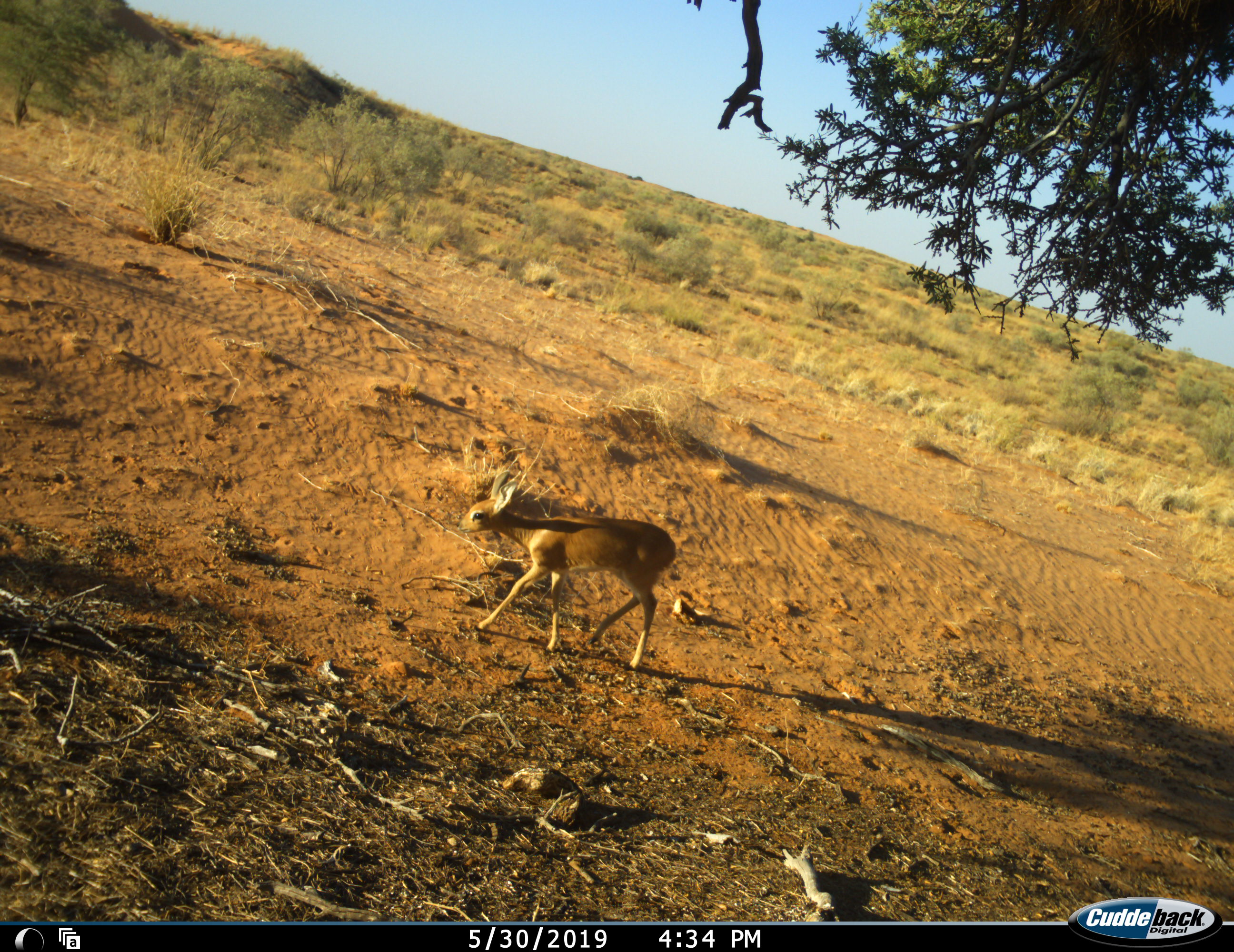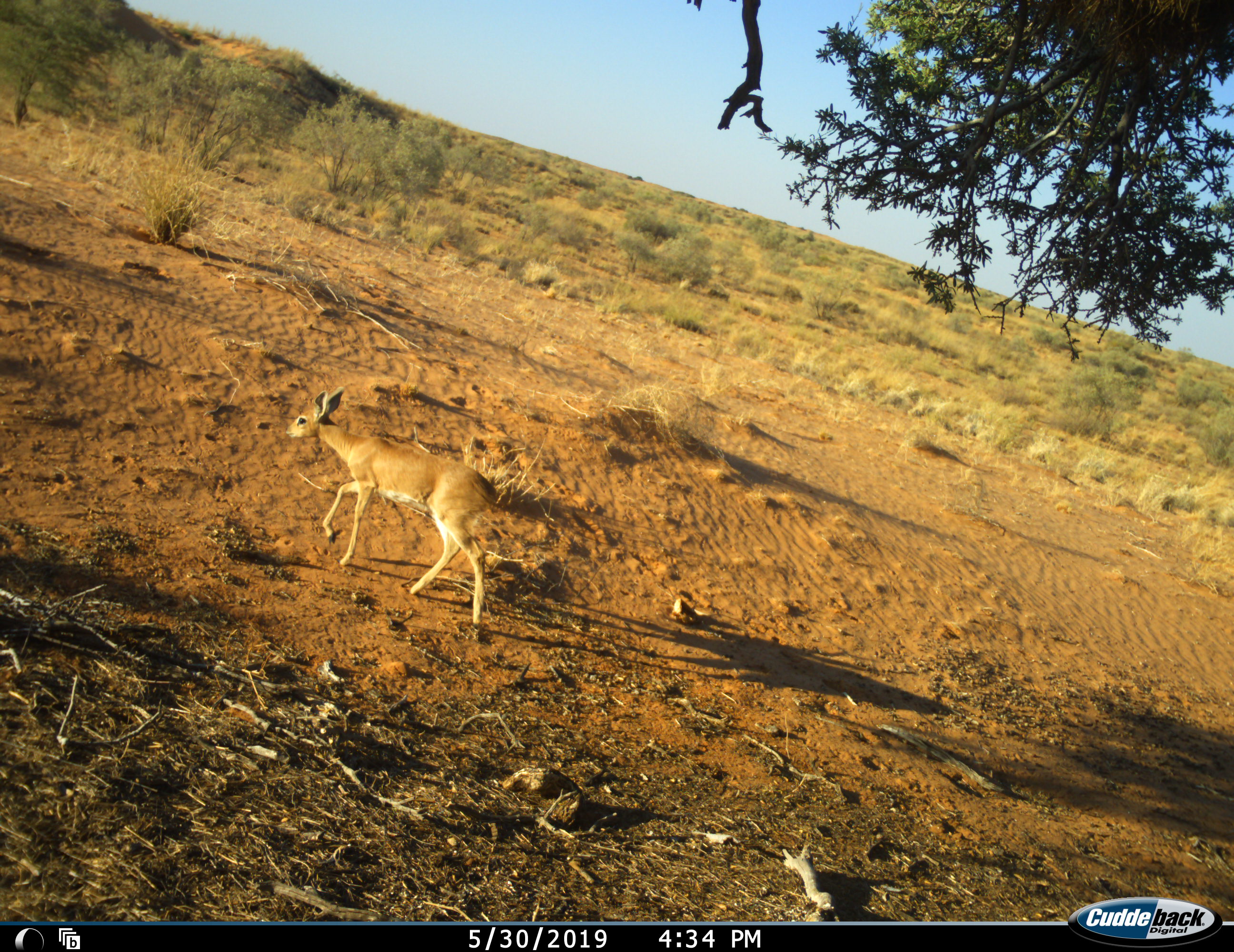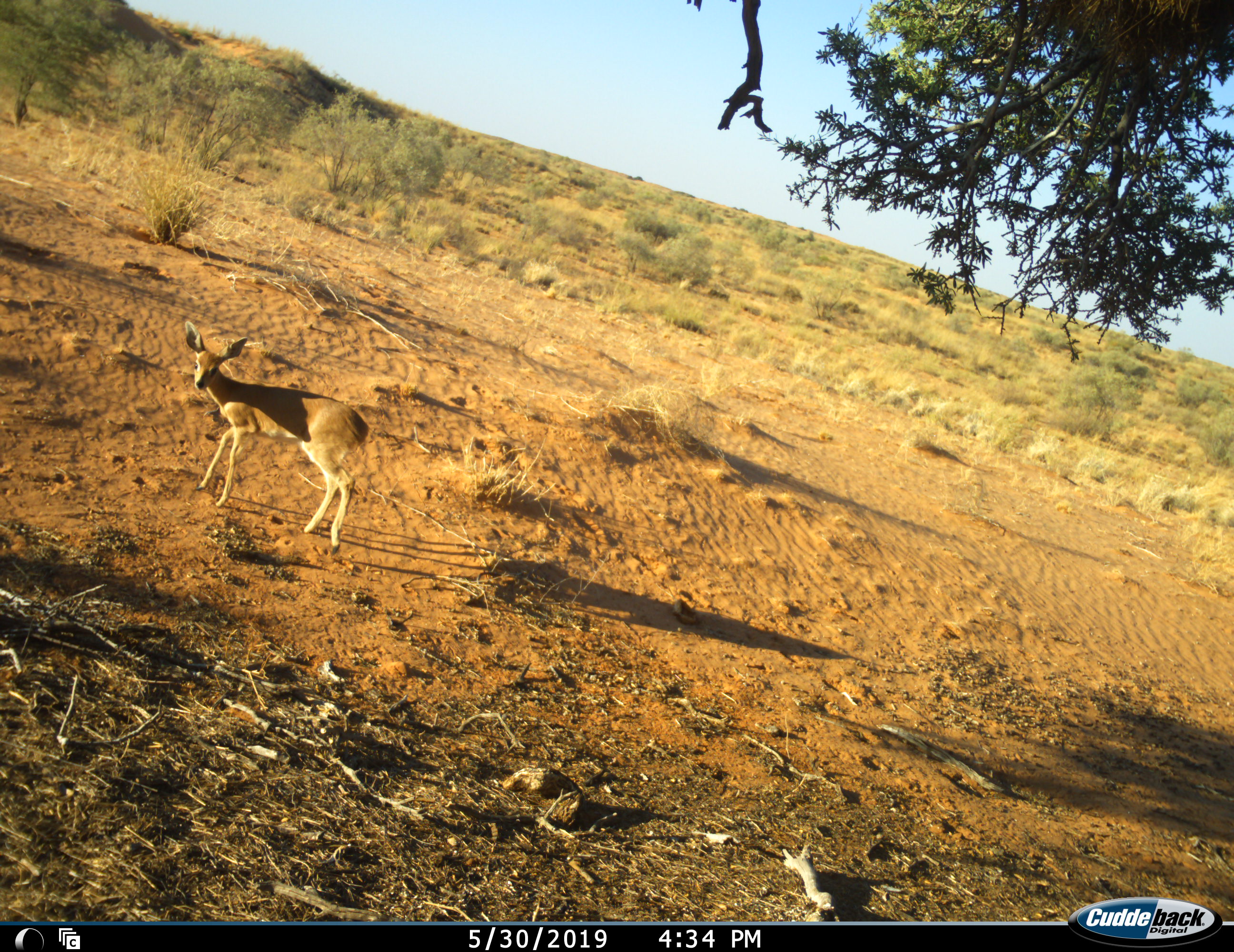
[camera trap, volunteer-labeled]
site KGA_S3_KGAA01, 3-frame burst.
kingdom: Animalia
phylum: Chordata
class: Mammalia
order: Artiodactyla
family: Bovidae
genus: Raphicerus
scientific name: Raphicerus campestris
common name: steenbok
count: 1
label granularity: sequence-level